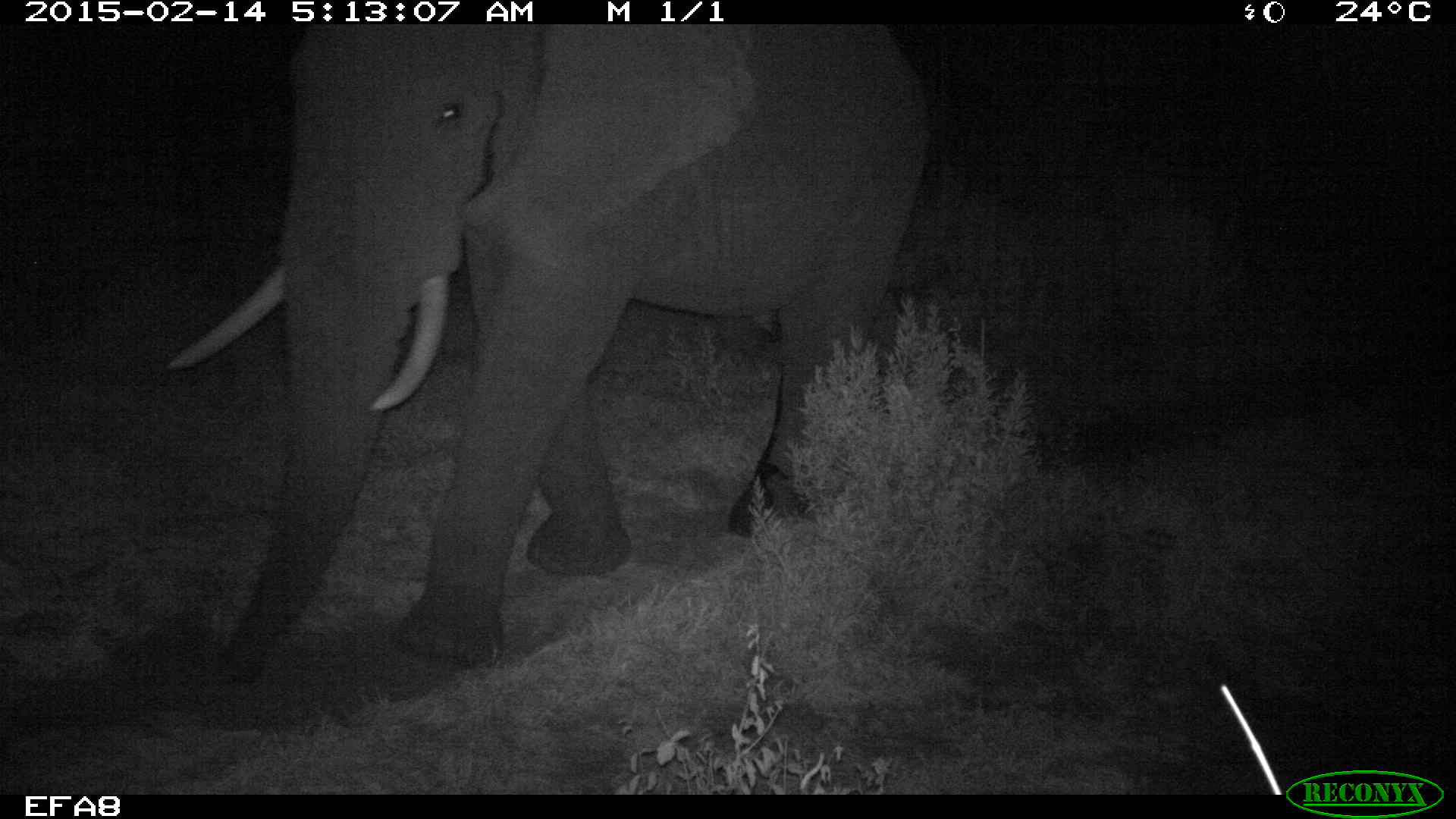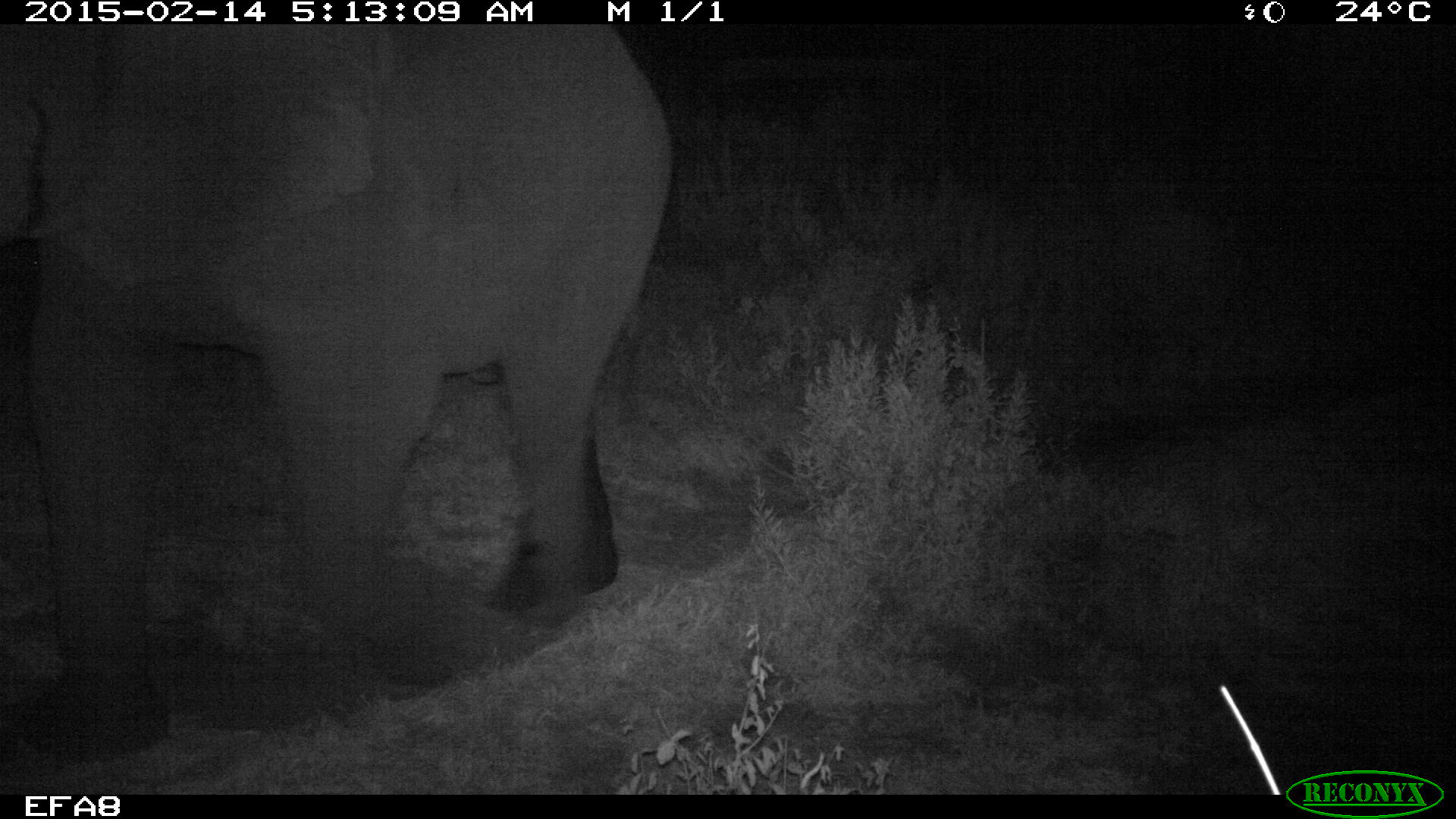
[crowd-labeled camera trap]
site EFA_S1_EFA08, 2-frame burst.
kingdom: Animalia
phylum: Chordata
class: Mammalia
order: Proboscidea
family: Elephantidae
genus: Loxodonta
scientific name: Loxodonta africana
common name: african bush elephant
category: elephant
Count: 1.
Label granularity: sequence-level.